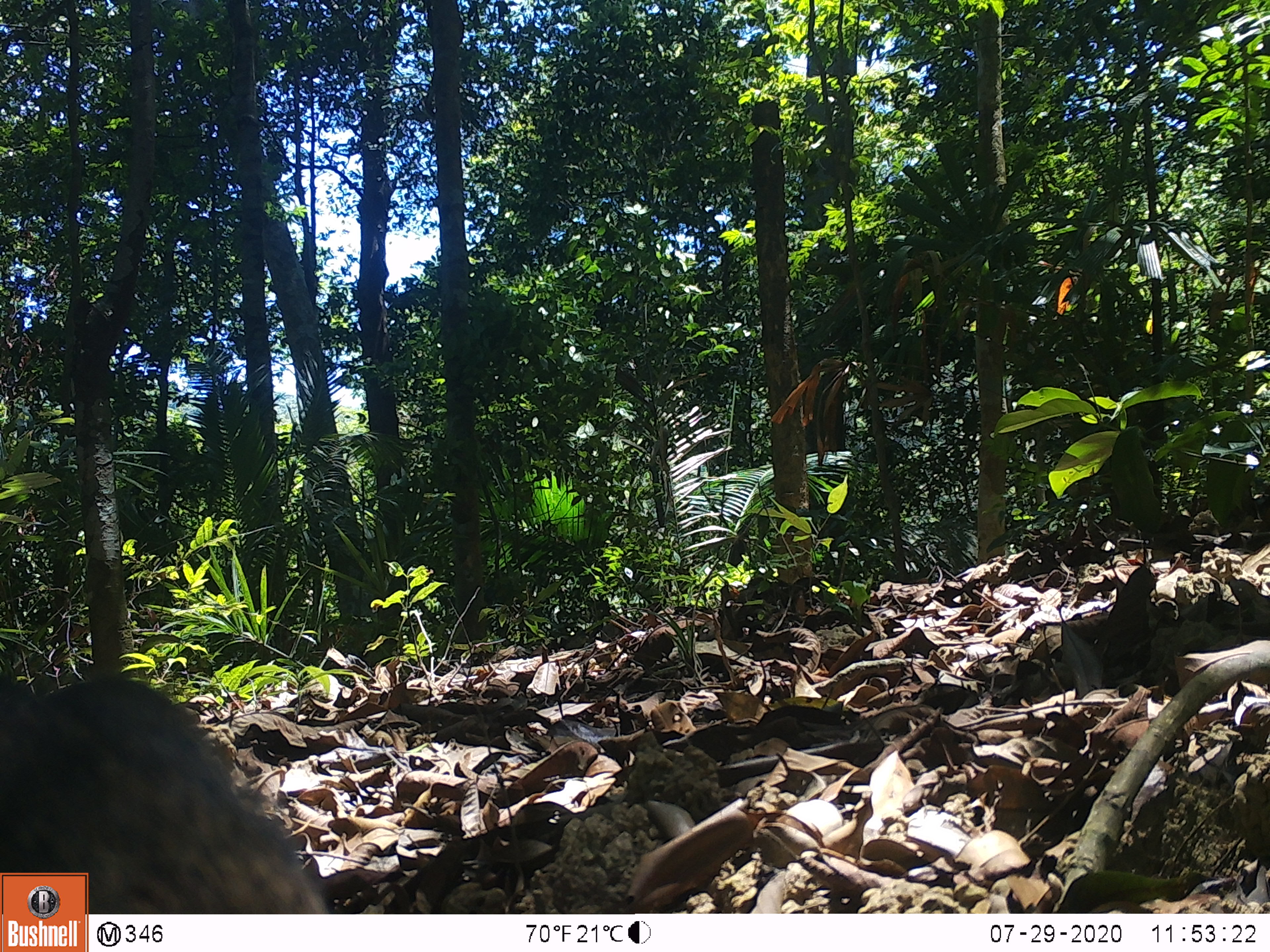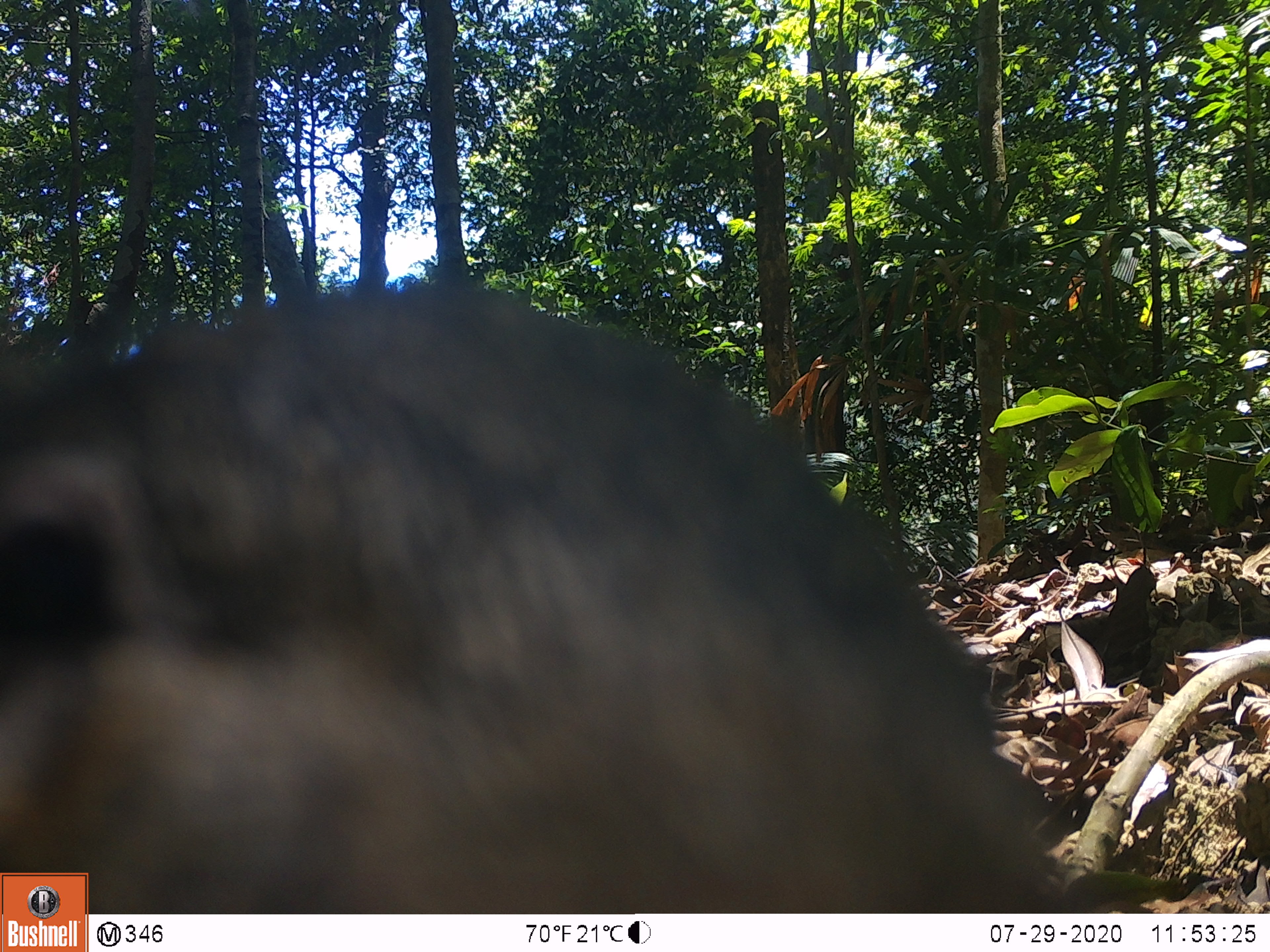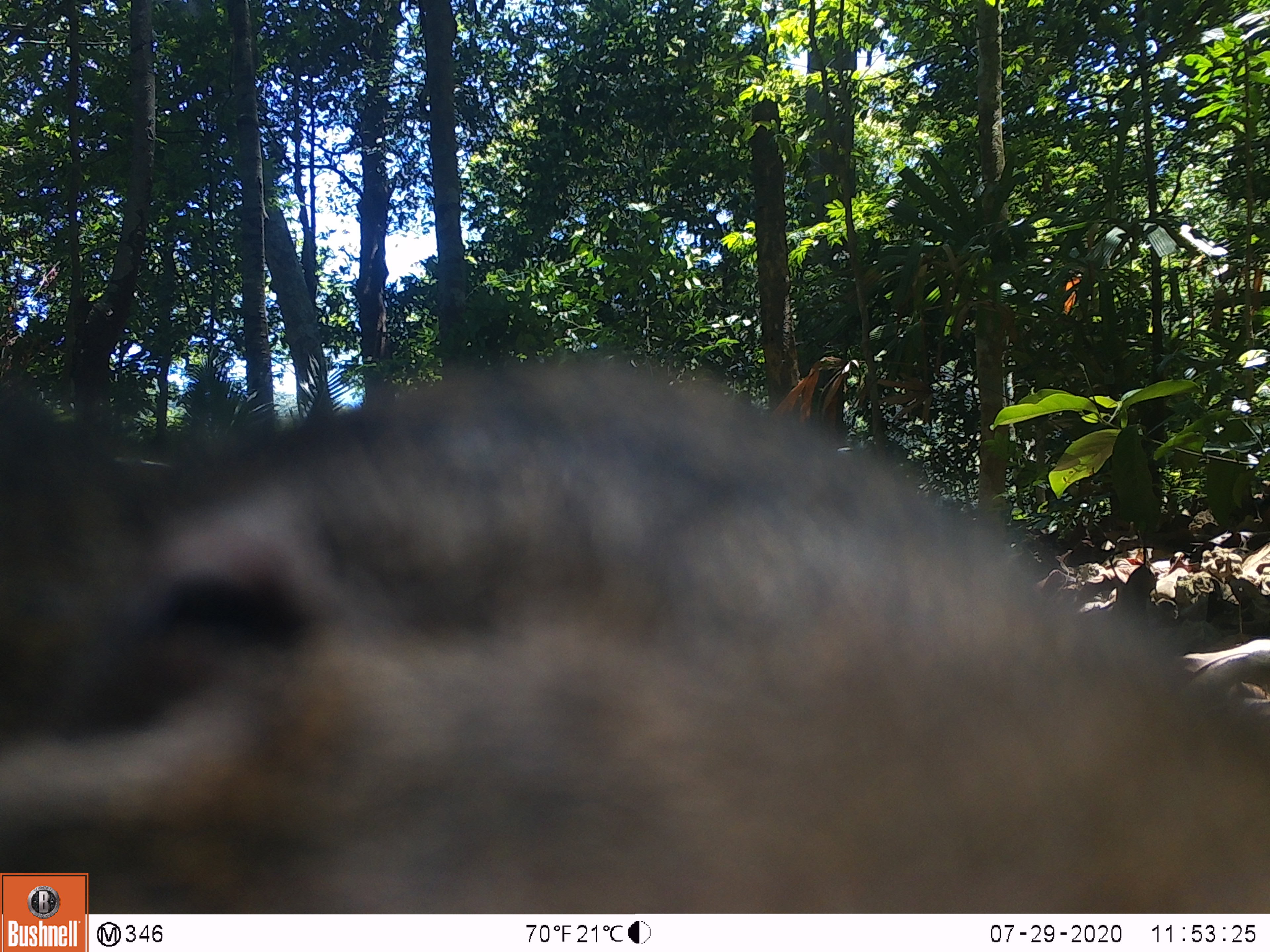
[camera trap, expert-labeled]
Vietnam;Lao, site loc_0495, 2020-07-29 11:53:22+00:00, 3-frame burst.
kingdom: Animalia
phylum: Chordata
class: Mammalia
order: Artiodactyla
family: Suidae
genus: Sus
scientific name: Sus scrofa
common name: eurasian wild pig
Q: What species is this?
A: Eurasian wild pig (Sus scrofa).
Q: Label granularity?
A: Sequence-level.